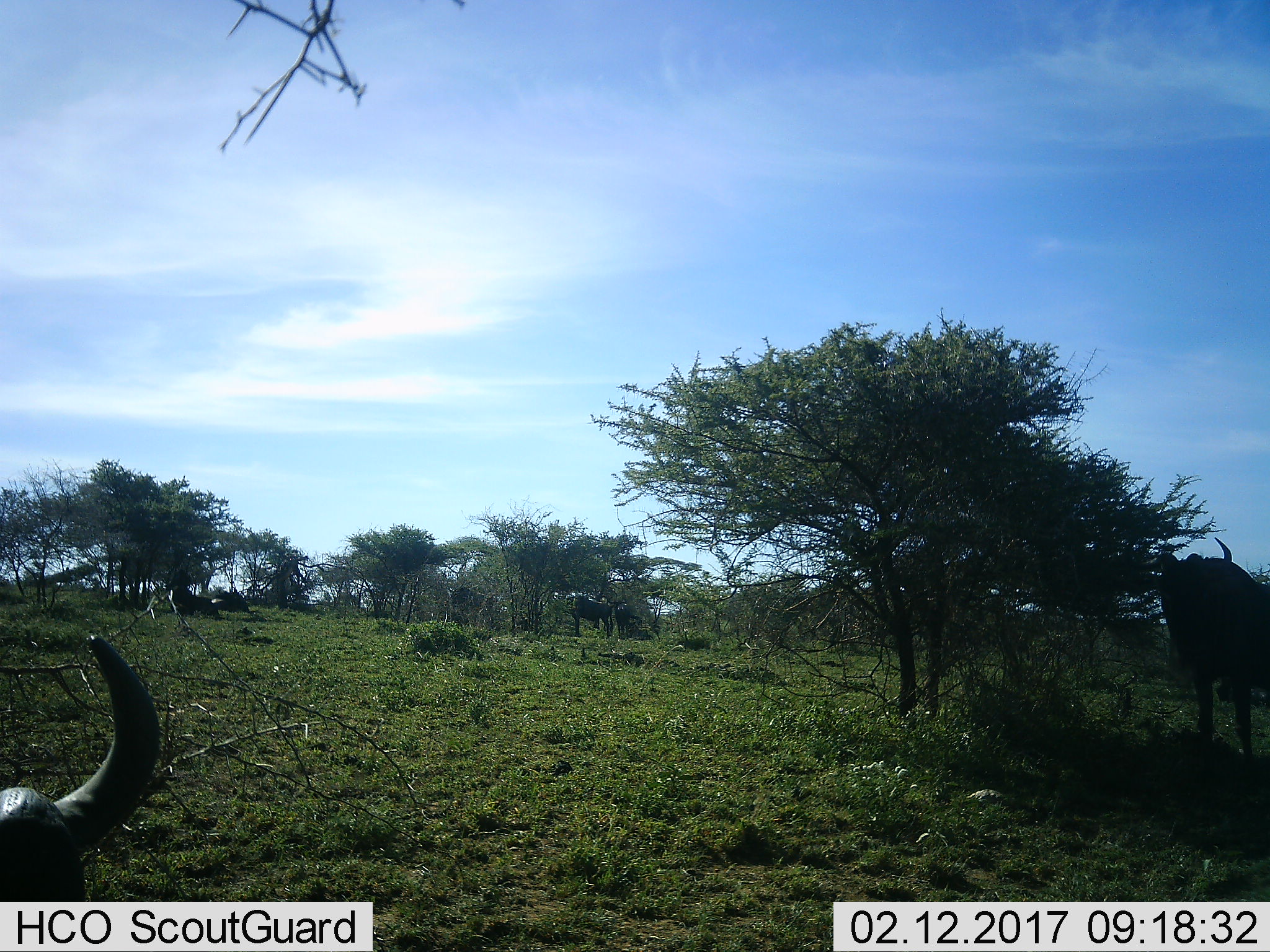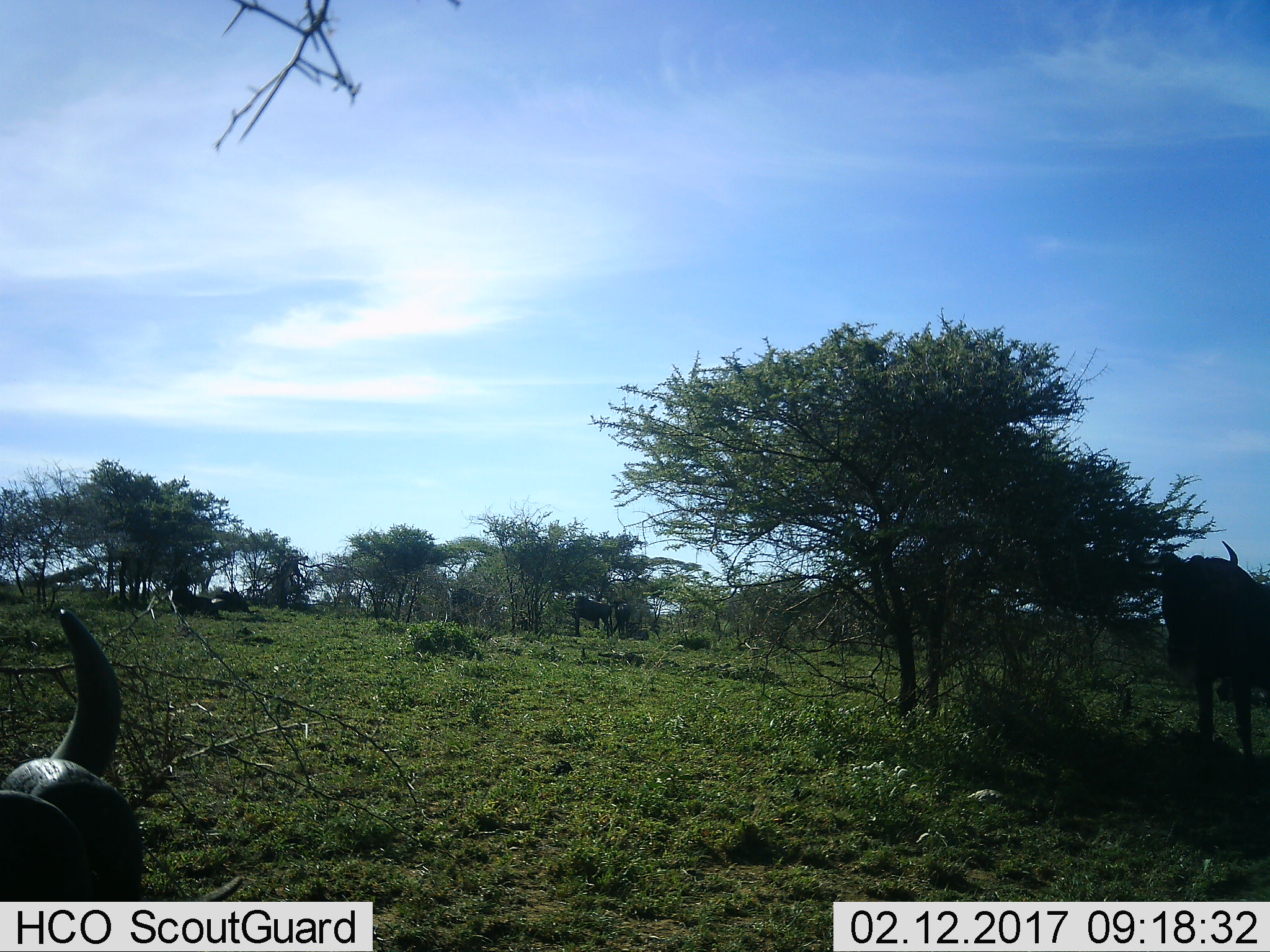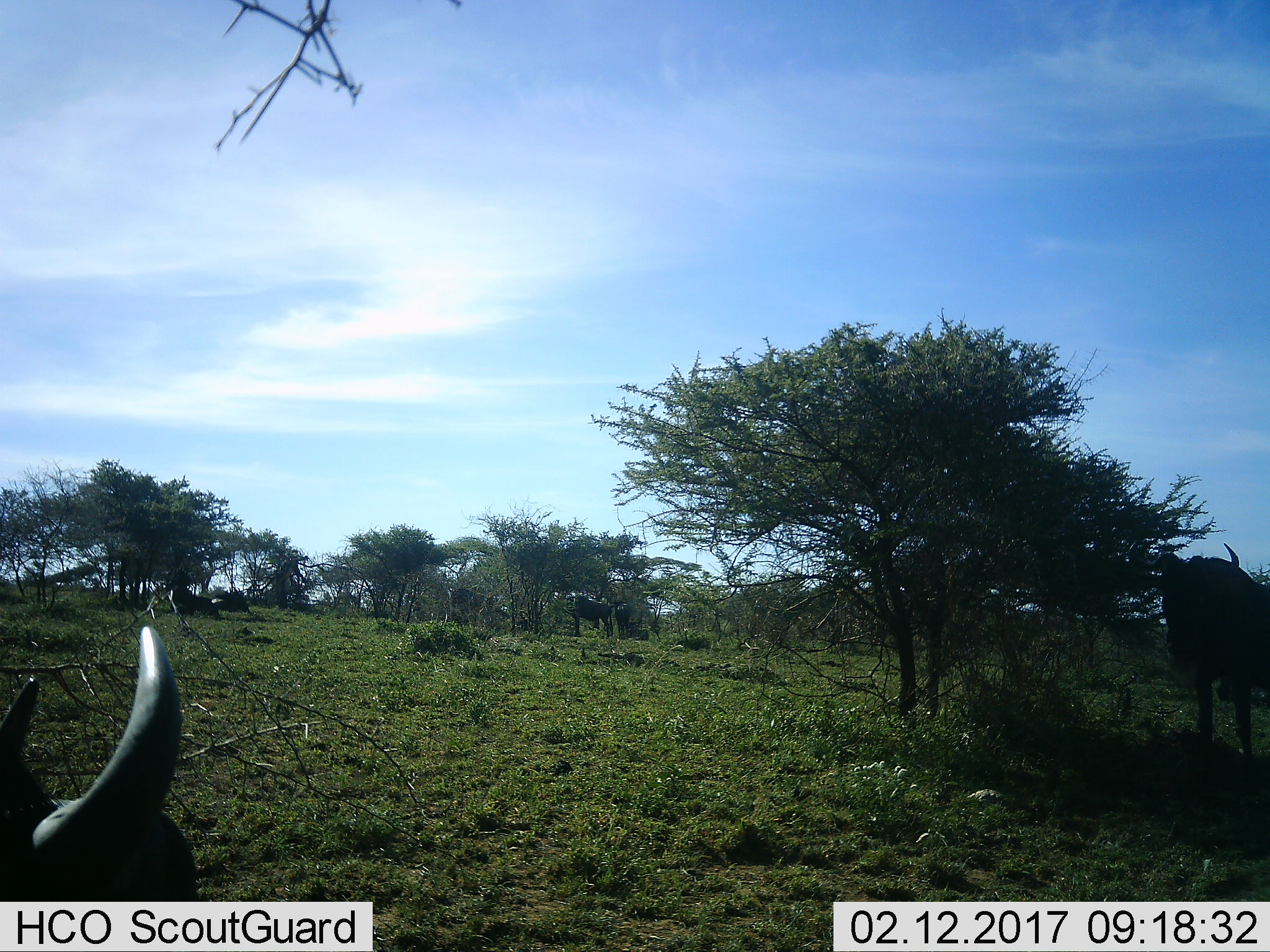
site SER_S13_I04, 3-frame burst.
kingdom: Animalia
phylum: Chordata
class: Mammalia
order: Artiodactyla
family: Bovidae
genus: Connochaetes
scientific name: Connochaetes taurinus taurinus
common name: blue wildebeest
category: wildebeestblue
Wildebeestblue (blue wildebeest) (Connochaetes taurinus taurinus), count 4. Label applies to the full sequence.